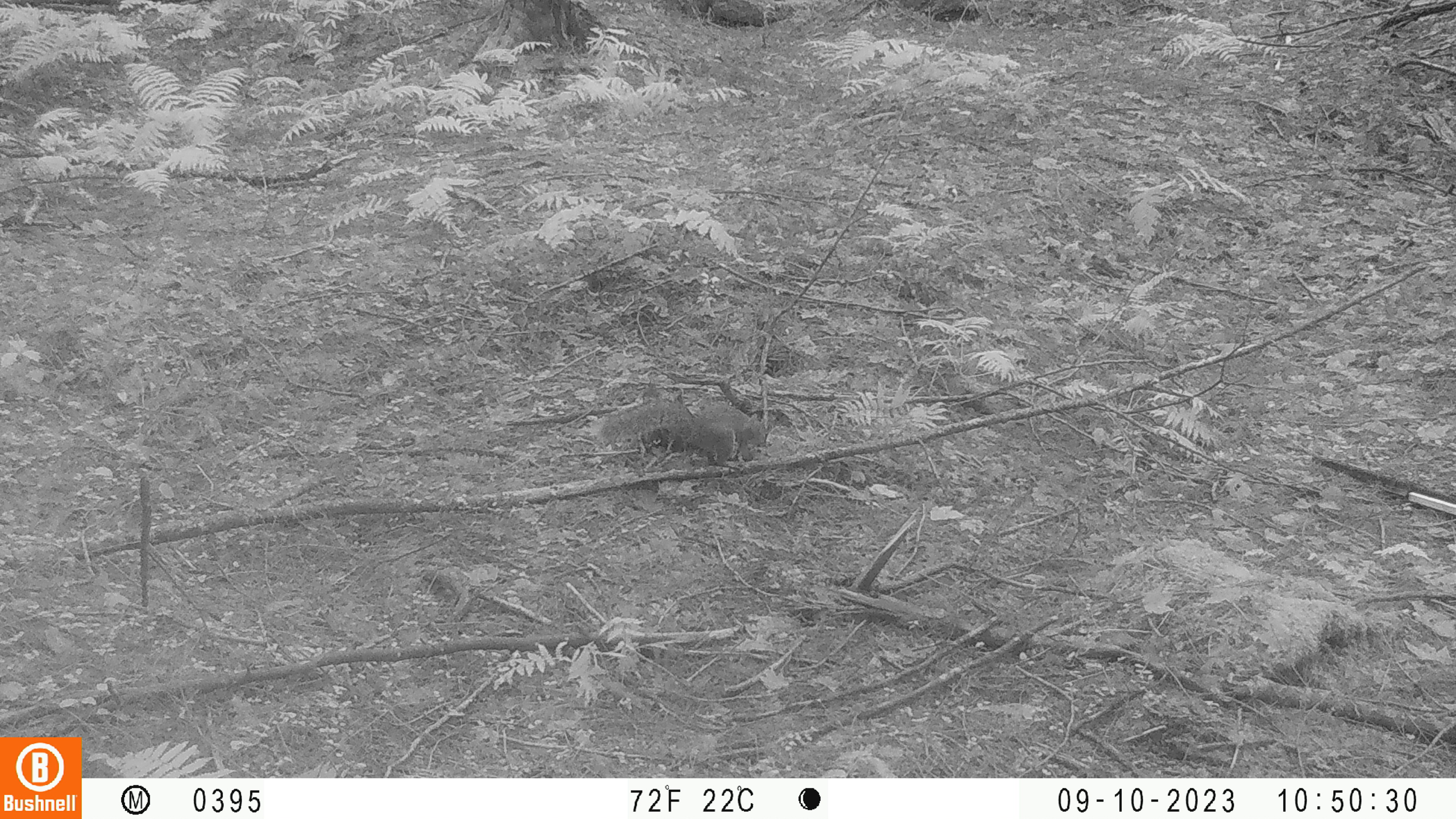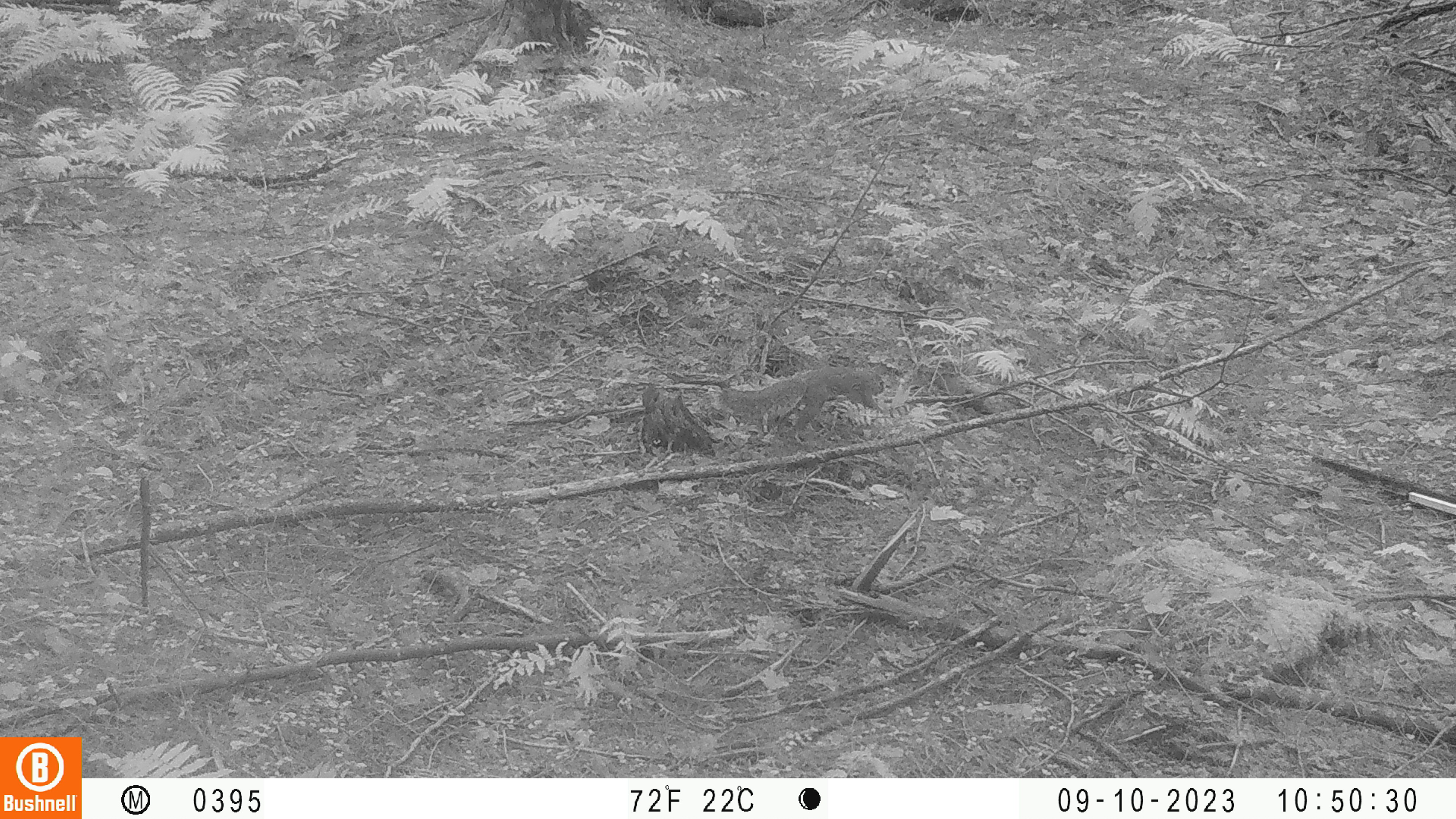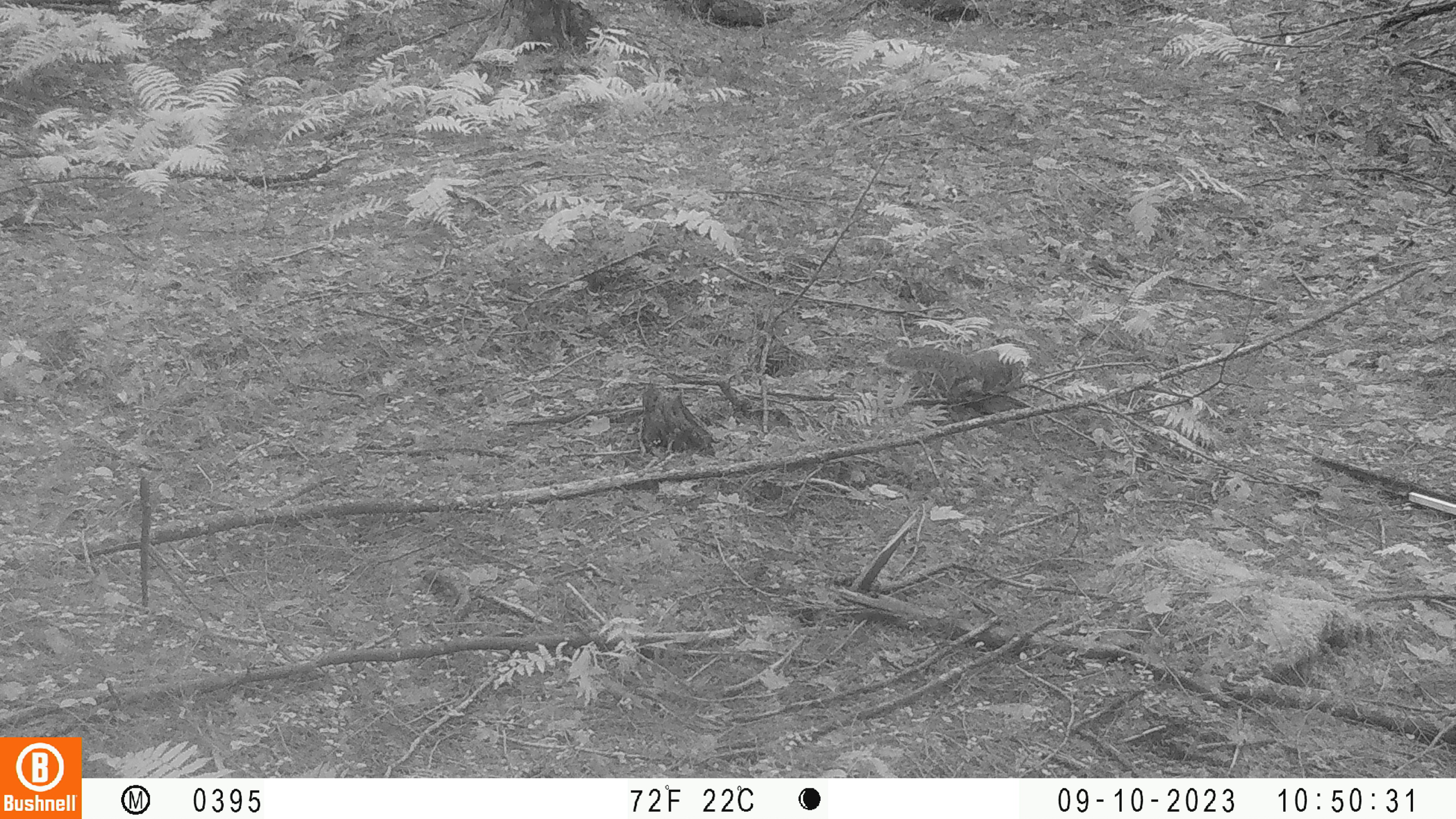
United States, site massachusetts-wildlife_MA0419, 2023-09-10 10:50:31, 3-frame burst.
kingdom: Animalia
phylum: Chordata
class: Mammalia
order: Rodentia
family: Sciuridae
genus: Sciurus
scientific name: Sciurus carolinensis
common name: gray squirrel